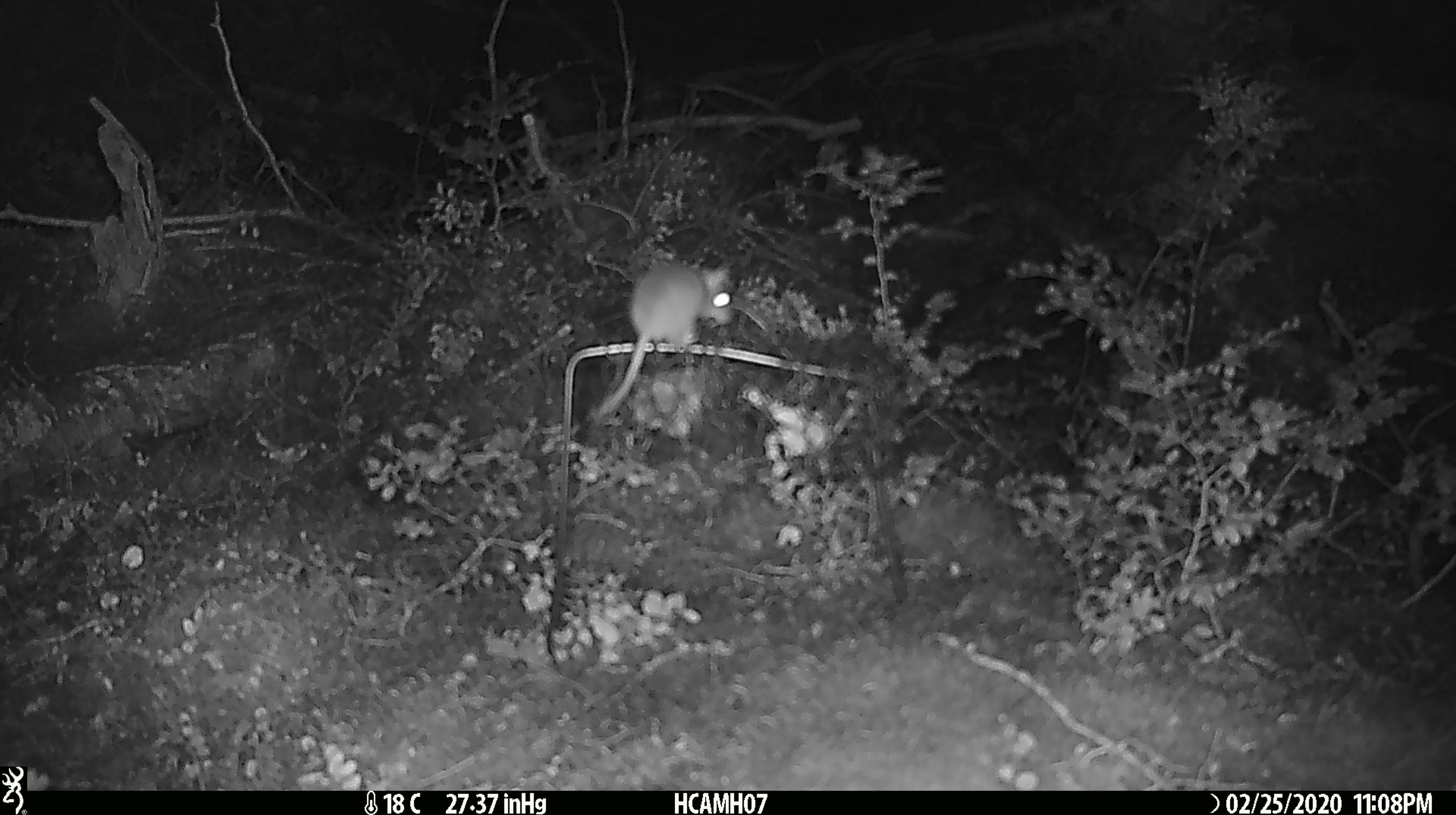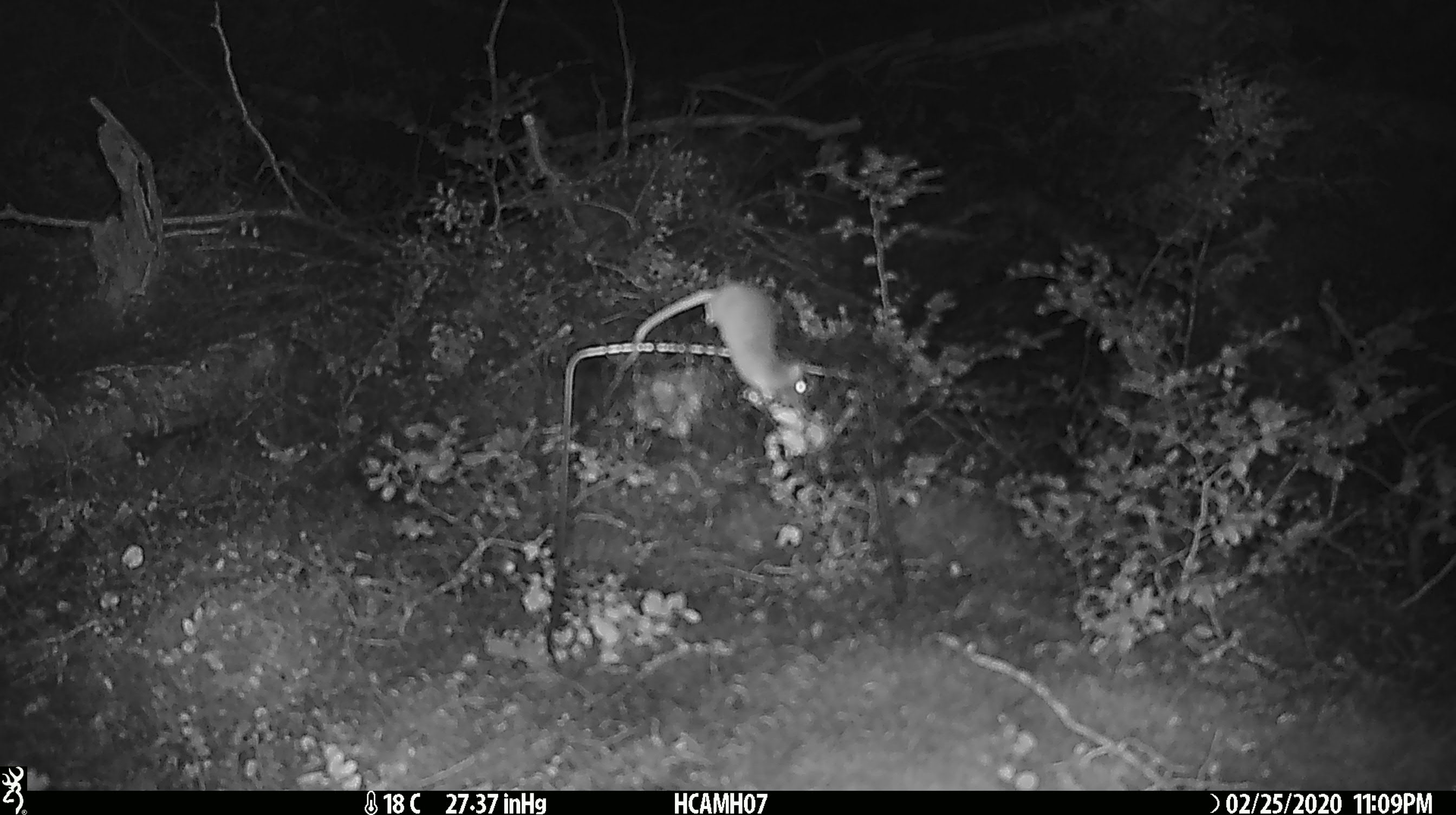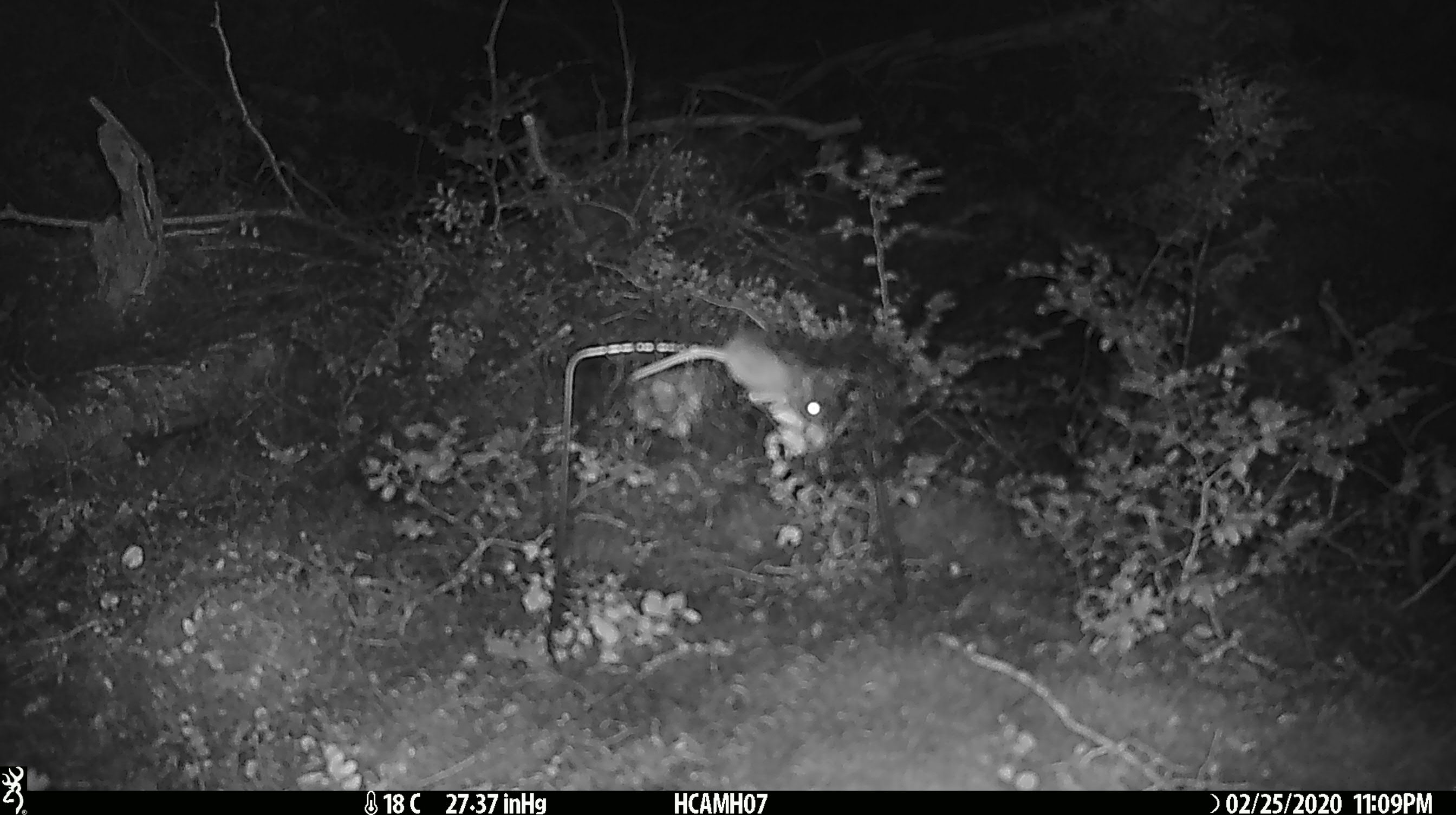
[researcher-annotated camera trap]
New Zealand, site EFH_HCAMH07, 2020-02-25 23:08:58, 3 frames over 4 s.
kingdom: Animalia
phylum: Chordata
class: Mammalia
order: Rodentia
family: Muridae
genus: Mus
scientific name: Mus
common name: mouse